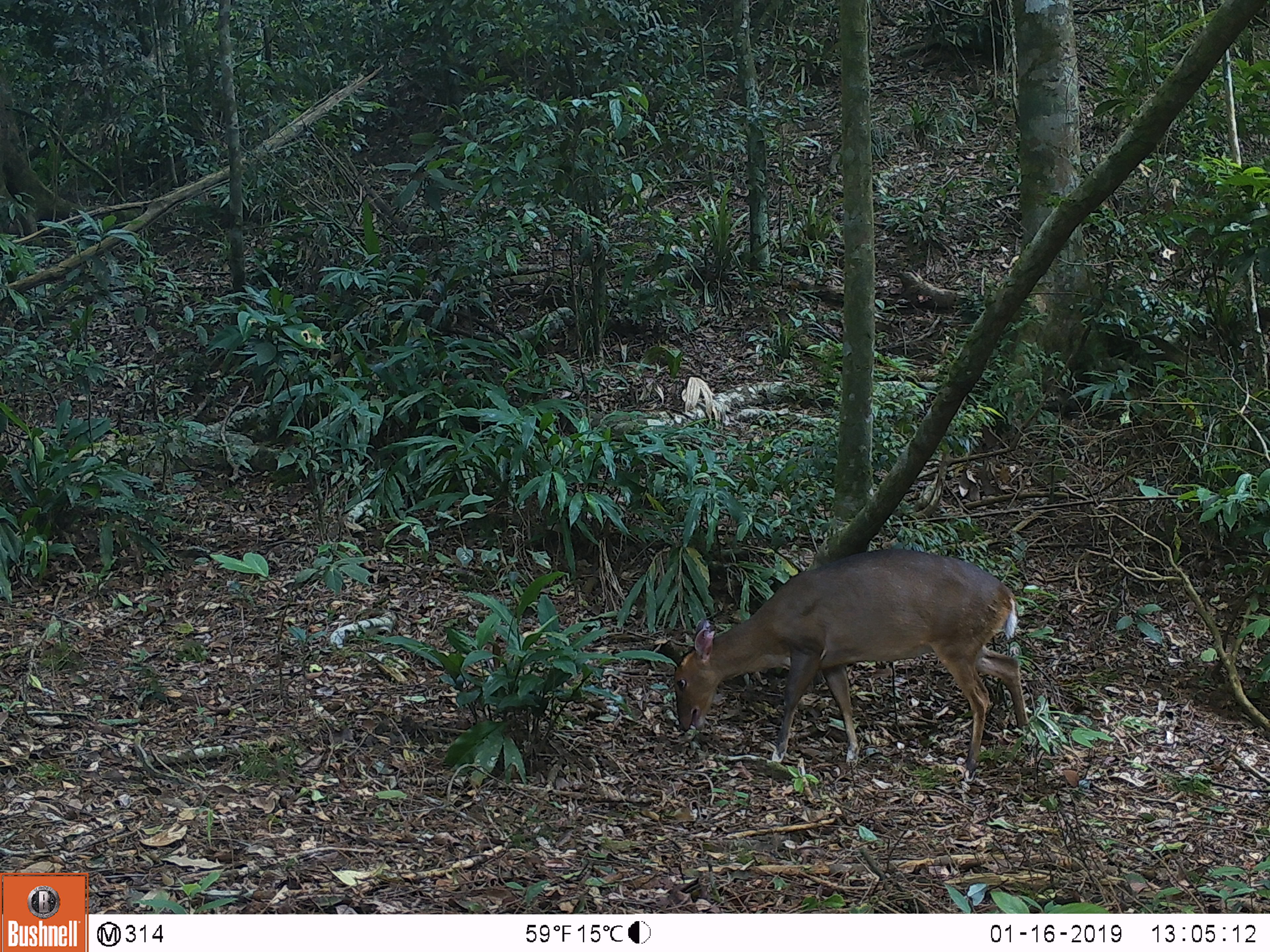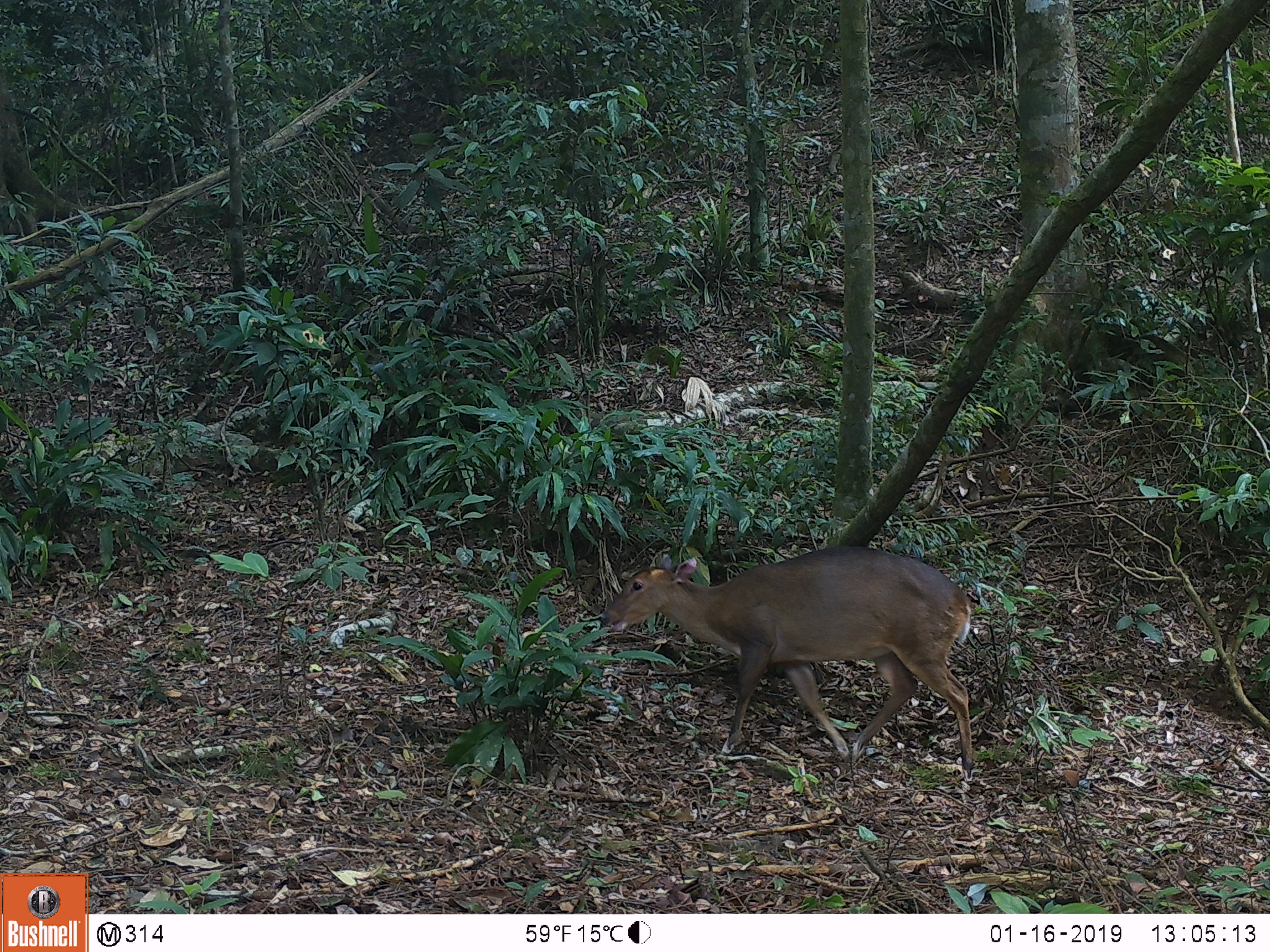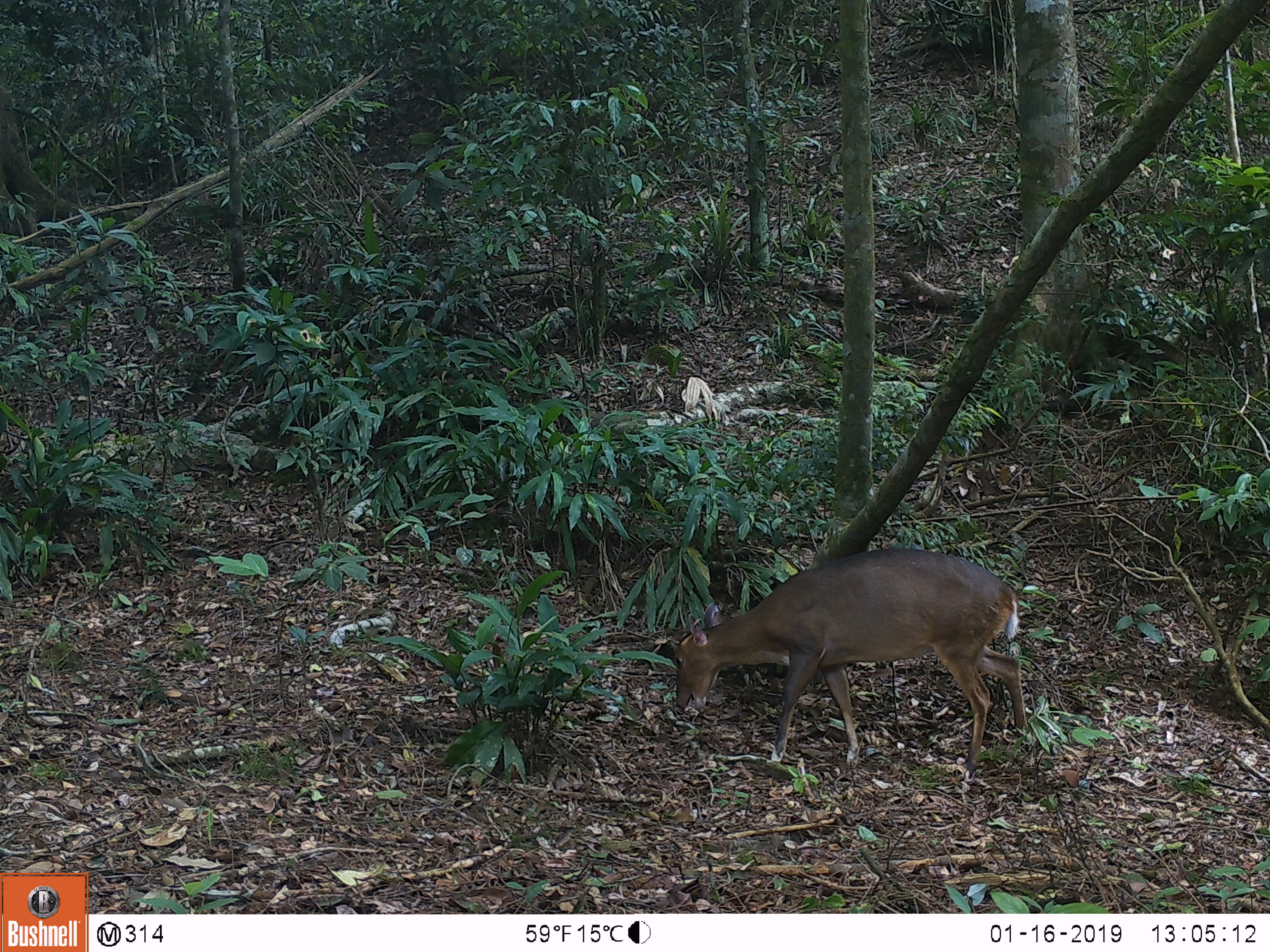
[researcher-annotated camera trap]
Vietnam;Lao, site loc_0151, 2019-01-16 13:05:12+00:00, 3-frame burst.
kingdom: Animalia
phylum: Chordata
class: Mammalia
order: Artiodactyla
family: Cervidae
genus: Muntiacus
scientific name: Muntiacus vuquangensis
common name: large-antlered muntjac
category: large antlered muntjac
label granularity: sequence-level